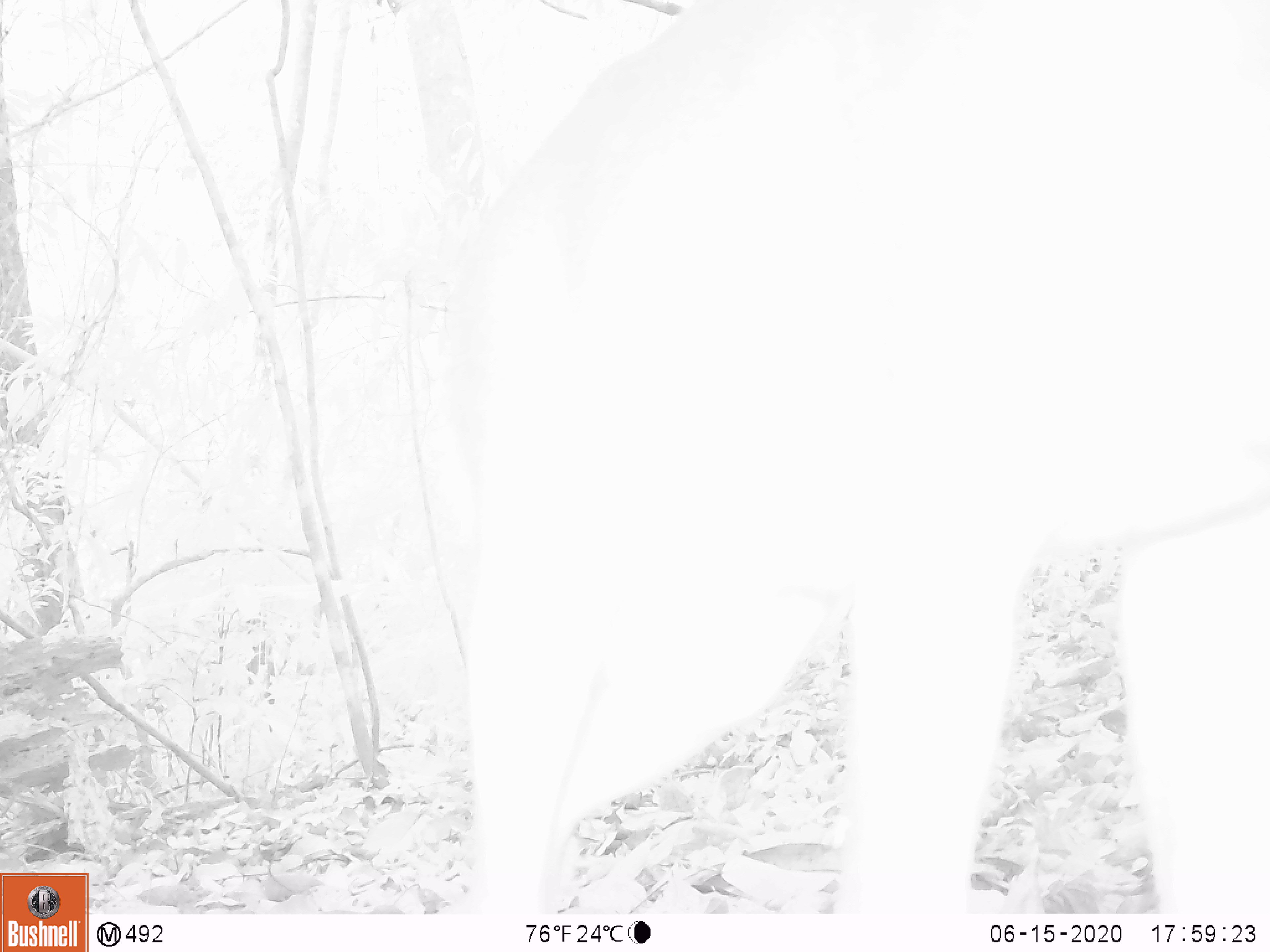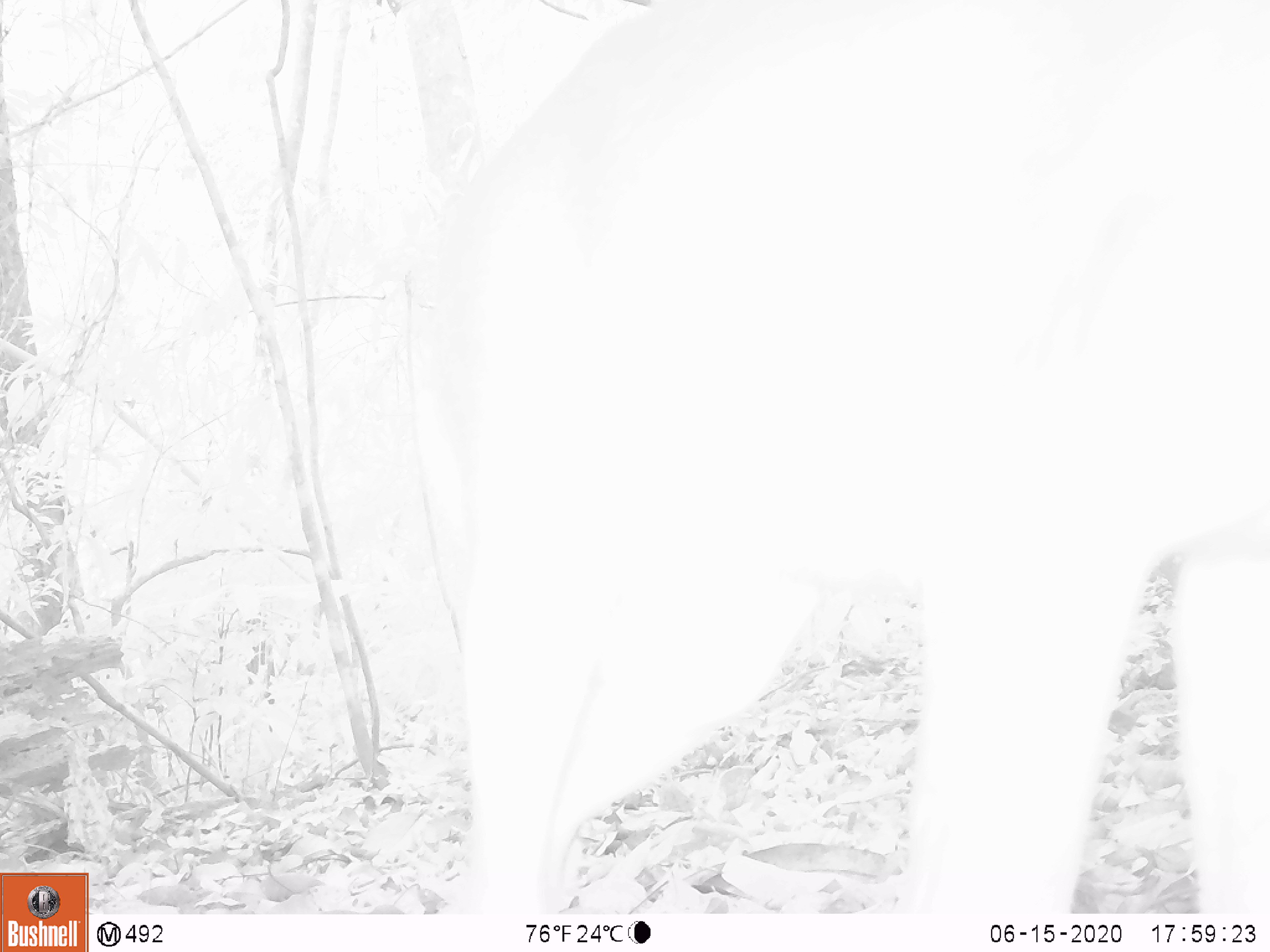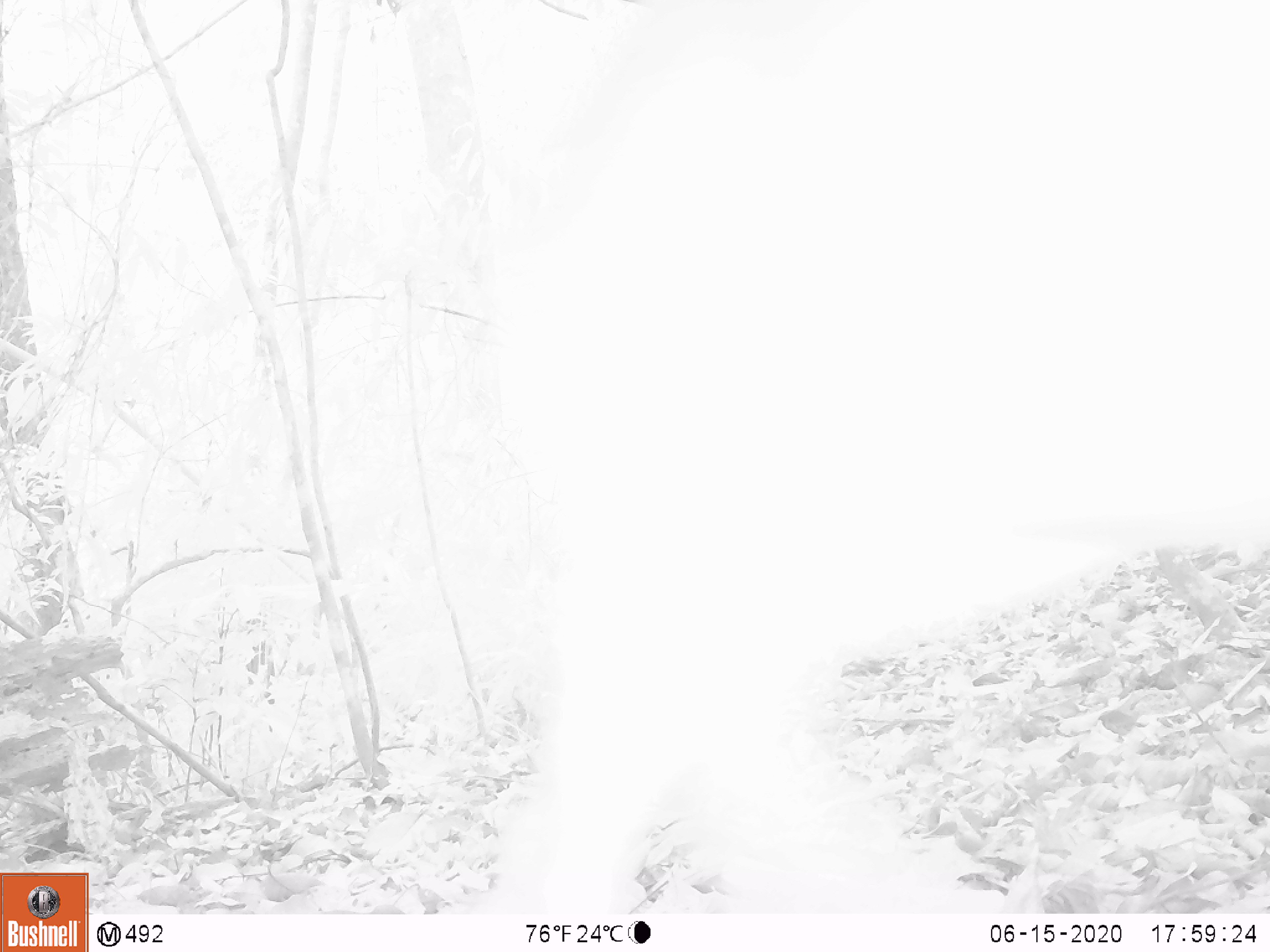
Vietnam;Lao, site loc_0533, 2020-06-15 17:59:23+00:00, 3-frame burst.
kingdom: Animalia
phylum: Chordata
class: Mammalia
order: Artiodactyla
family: Cervidae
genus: Muntiacus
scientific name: Muntiacus vuquangensis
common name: large-antlered muntjac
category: large antlered muntjac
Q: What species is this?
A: Large antlered muntjac (large-antlered muntjac) (Muntiacus vuquangensis).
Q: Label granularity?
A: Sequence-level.